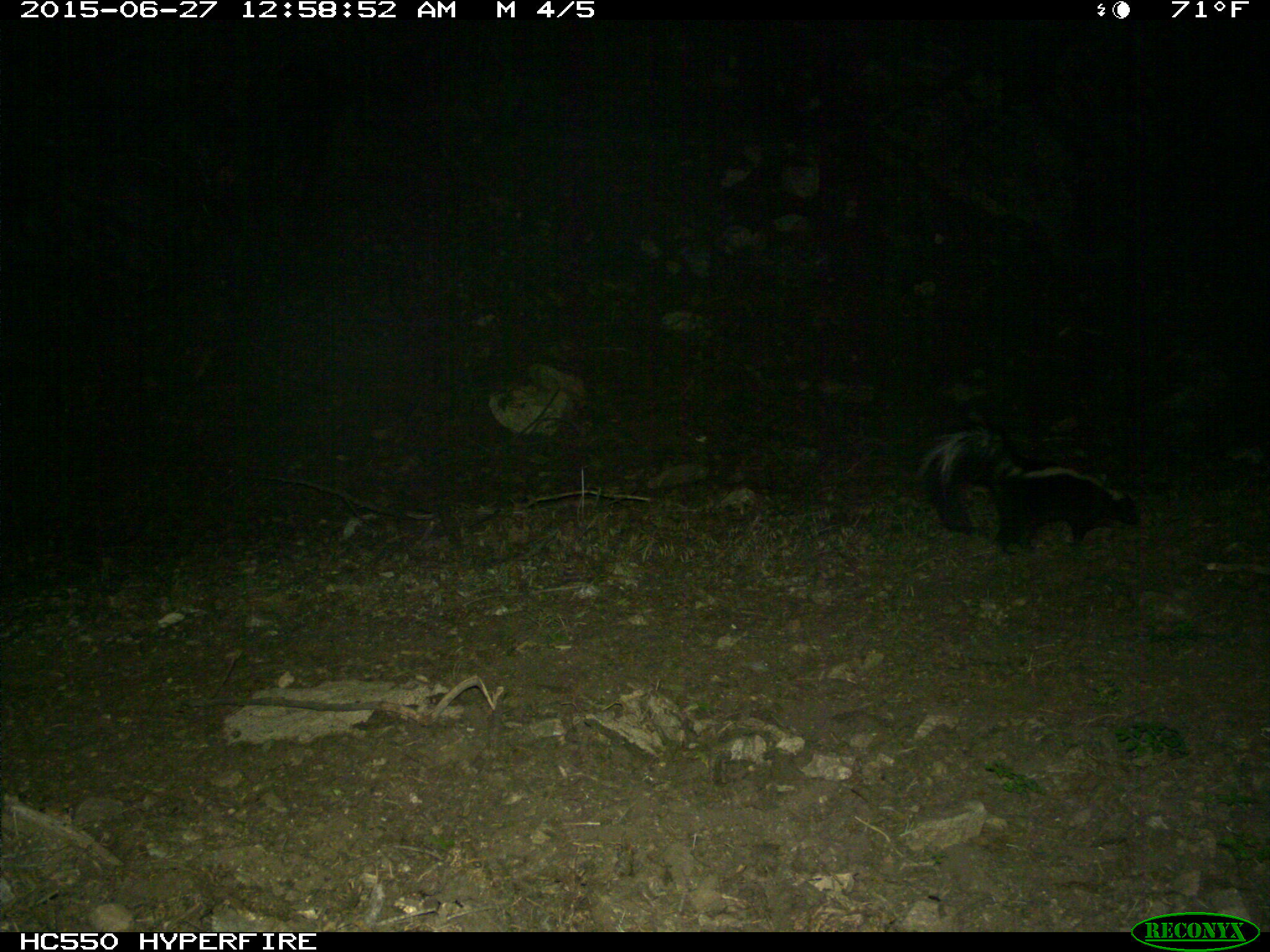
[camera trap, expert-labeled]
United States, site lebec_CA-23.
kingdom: Animalia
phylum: Chordata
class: Mammalia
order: Carnivora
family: Mephitidae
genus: Mephitis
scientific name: Mephitis mephitis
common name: striped skunk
Mephitis mephitis (striped skunk).